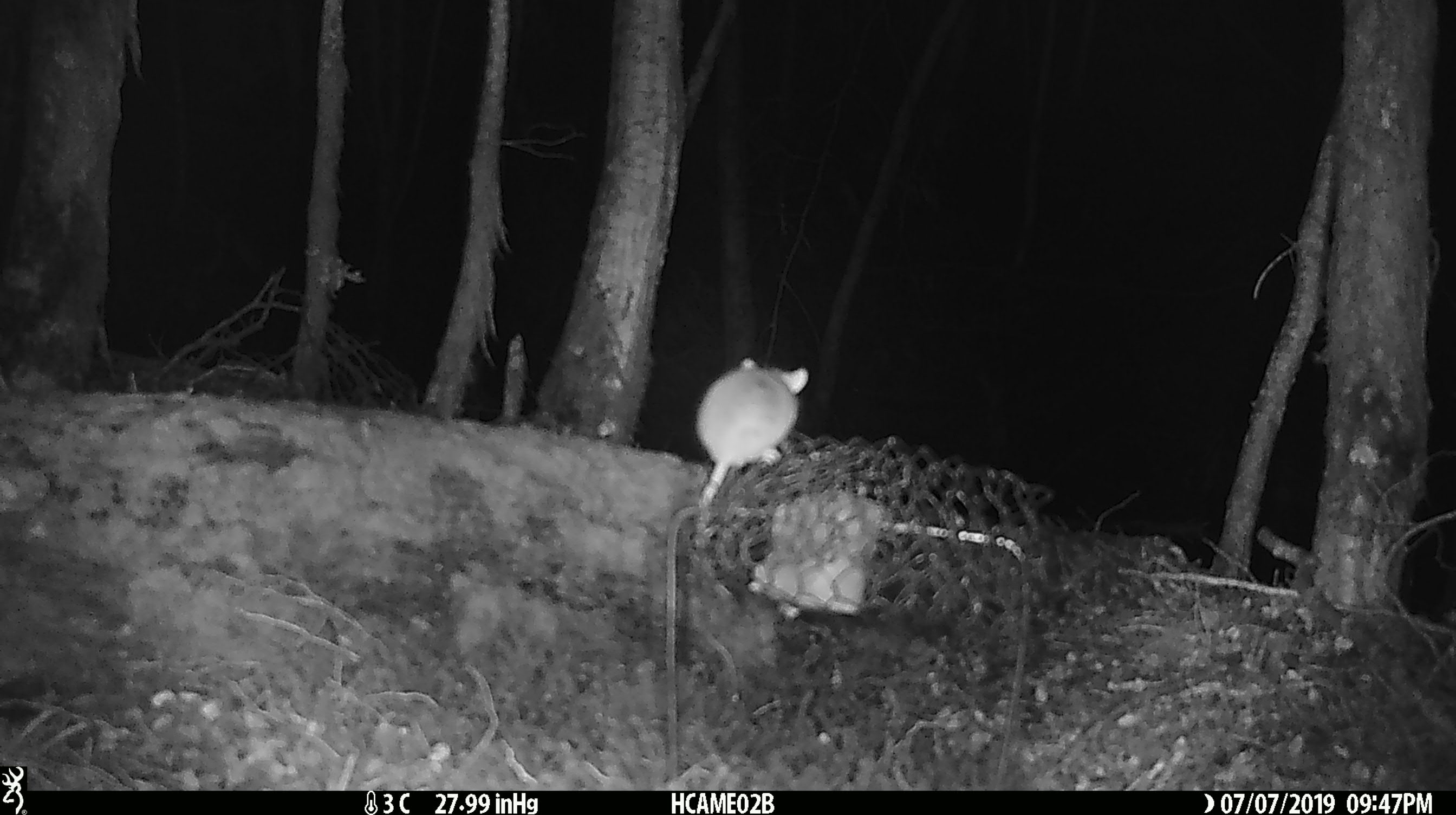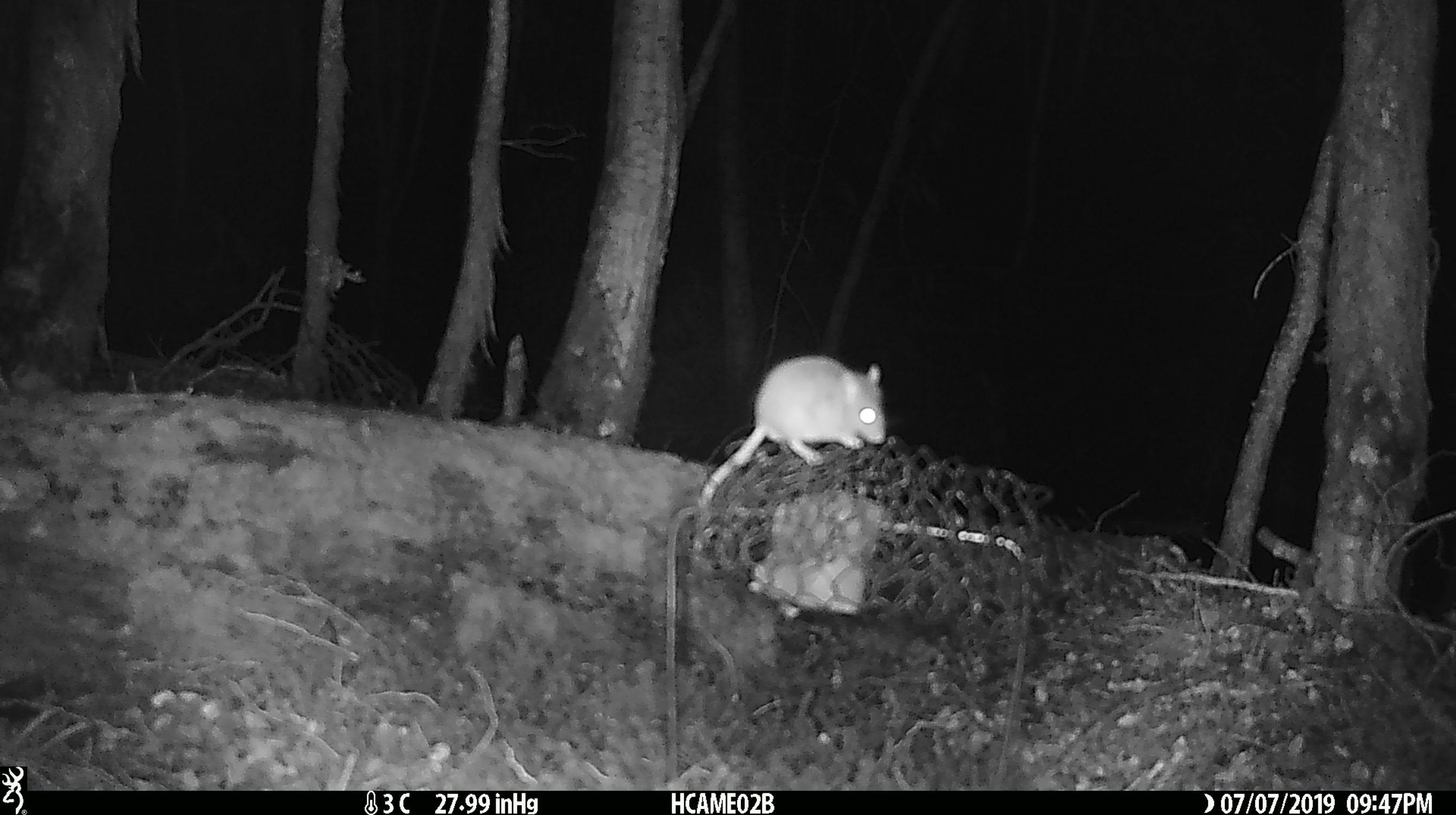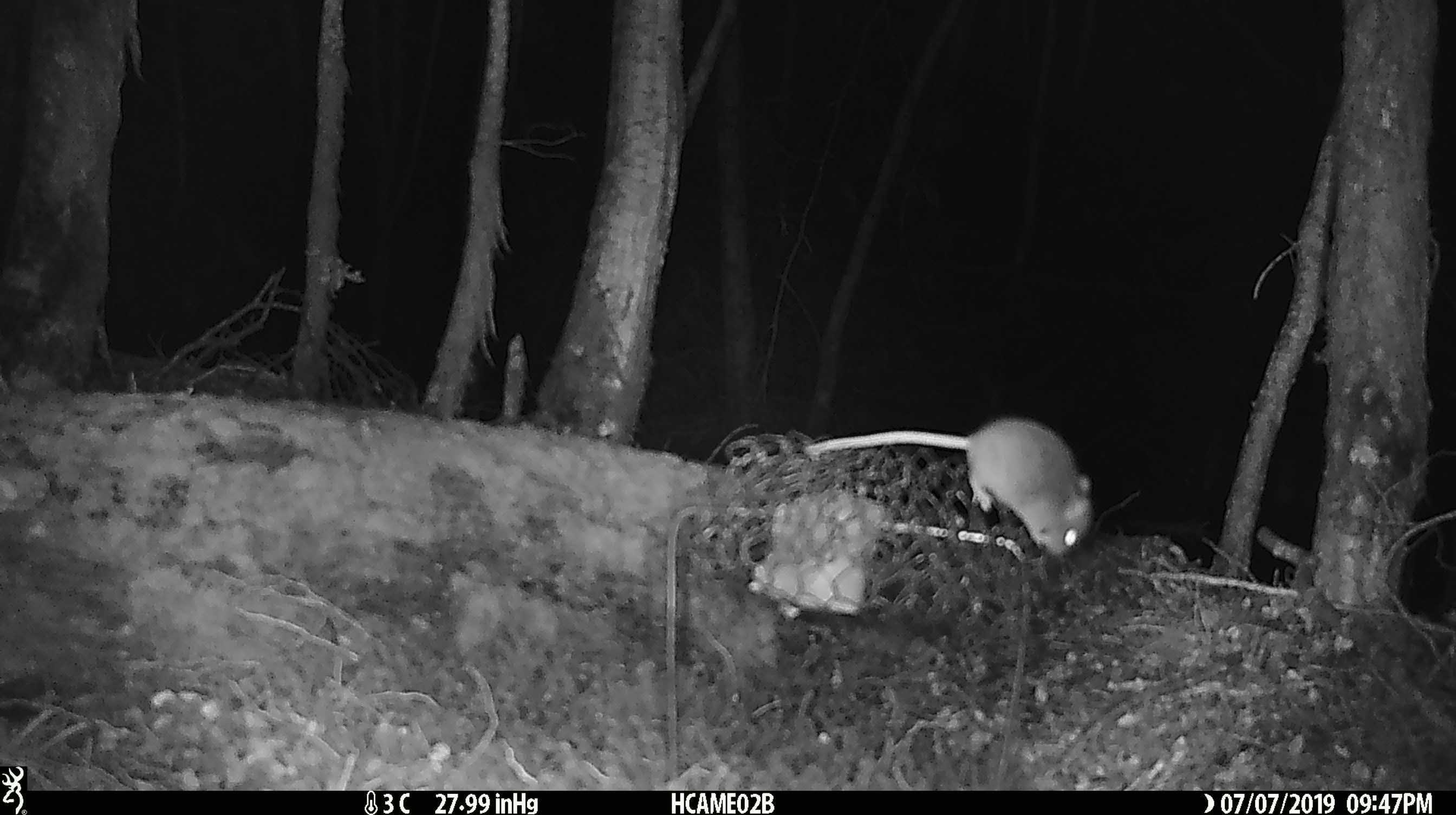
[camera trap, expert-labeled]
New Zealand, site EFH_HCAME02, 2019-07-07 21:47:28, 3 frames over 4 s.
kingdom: Animalia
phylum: Chordata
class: Mammalia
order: Rodentia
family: Muridae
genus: Mus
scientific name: Mus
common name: mouse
Mouse (Mus).